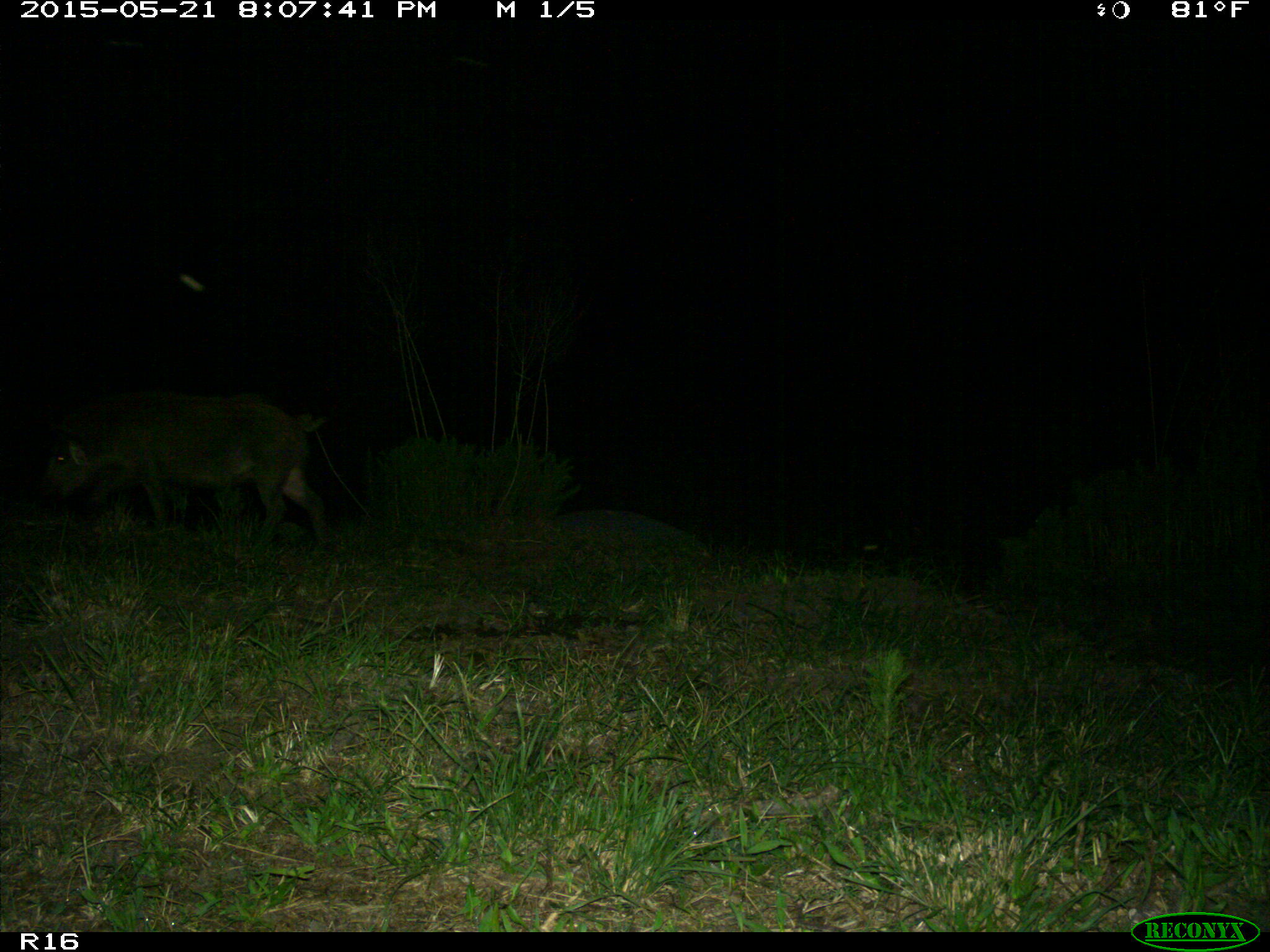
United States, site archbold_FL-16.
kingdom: Animalia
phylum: Chordata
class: Mammalia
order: Artiodactyla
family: Suidae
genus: Sus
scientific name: Sus scrofa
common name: wild boar